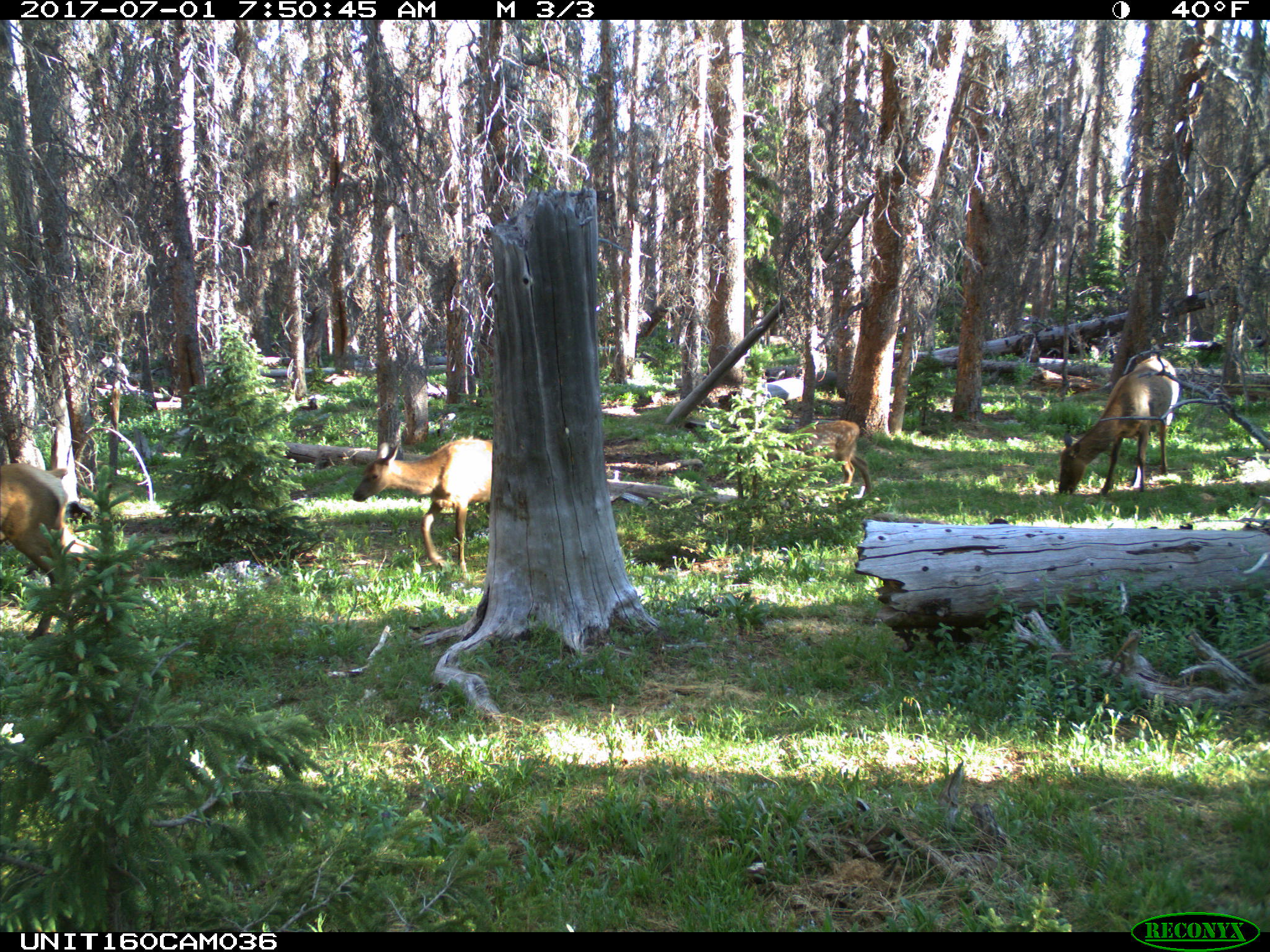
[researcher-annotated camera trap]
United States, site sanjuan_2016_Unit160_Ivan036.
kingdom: Animalia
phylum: Chordata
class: Mammalia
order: Artiodactyla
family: Cervidae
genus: Cervus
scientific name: Cervus elaphus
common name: red deer